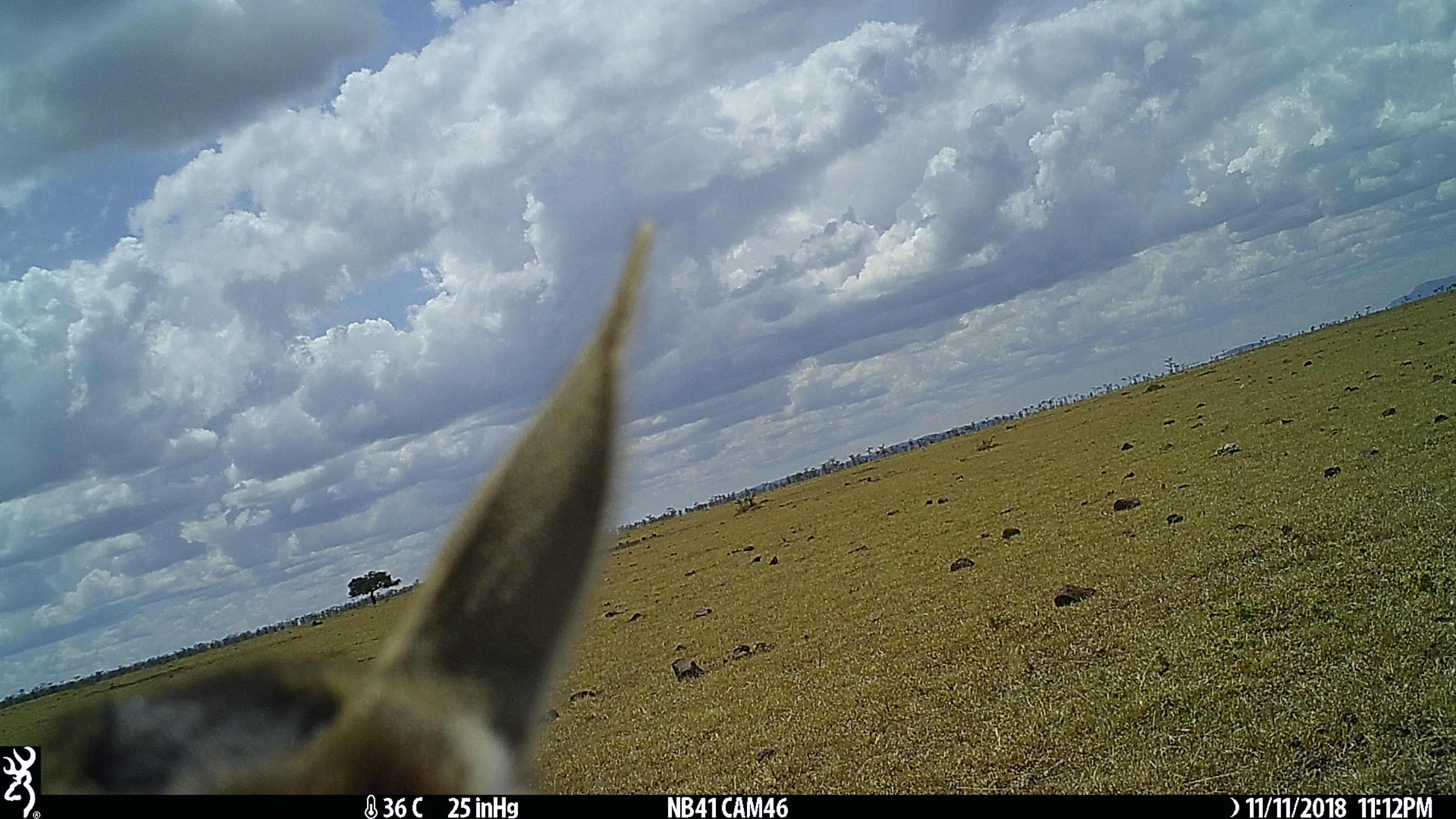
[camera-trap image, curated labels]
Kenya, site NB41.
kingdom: Animalia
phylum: Chordata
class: Mammalia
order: Carnivora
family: Canidae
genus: Lupulella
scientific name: Lupulella mesomelas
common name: black-backed jackal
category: jackal